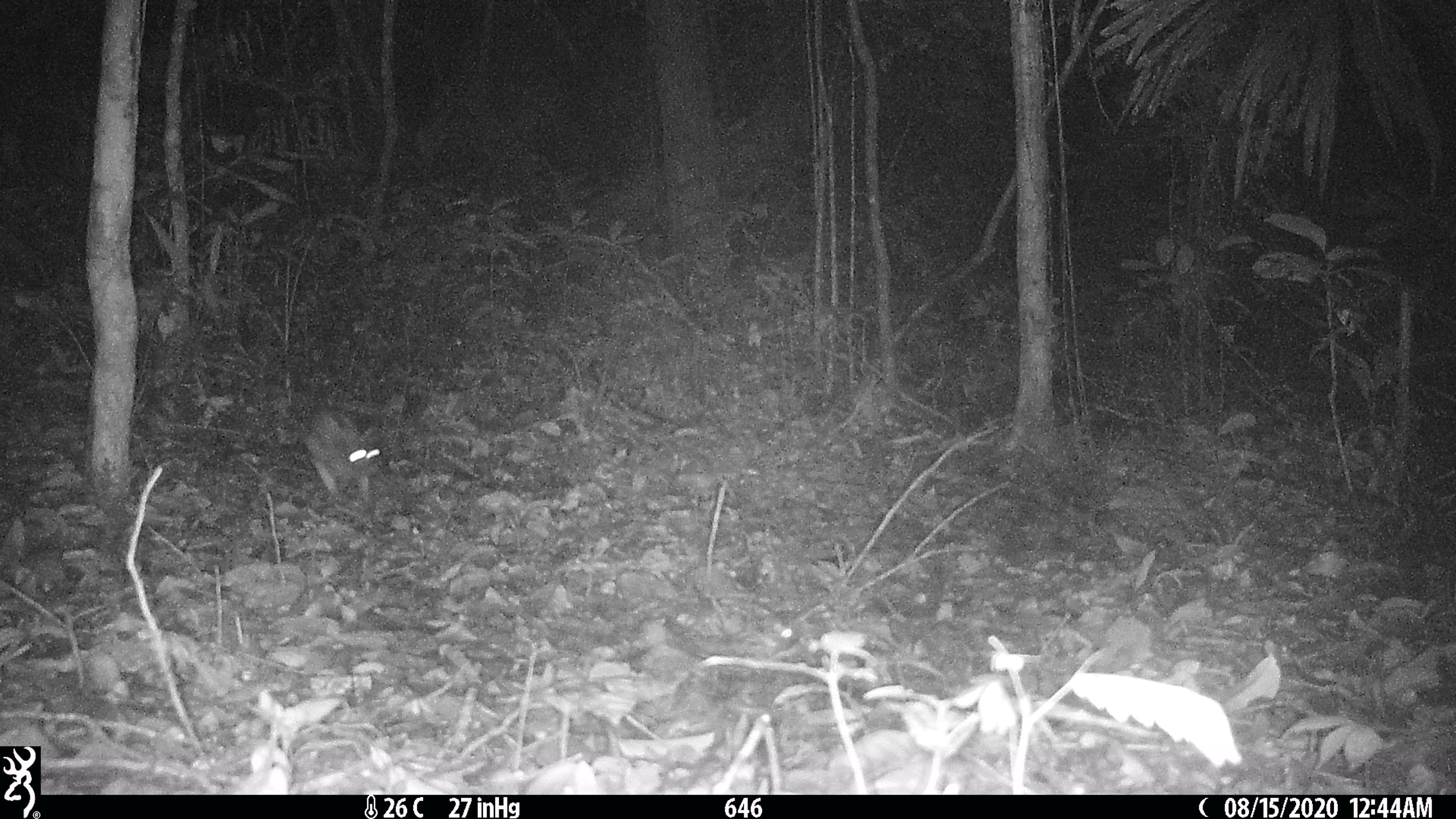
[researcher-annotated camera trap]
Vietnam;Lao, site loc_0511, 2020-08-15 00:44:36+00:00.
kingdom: Animalia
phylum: Chordata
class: Mammalia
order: Lagomorpha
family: Leporidae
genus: Nesolagus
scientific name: Nesolagus timminsi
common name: annamite striped rabbit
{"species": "annamite striped rabbit (Nesolagus timminsi)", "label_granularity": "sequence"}